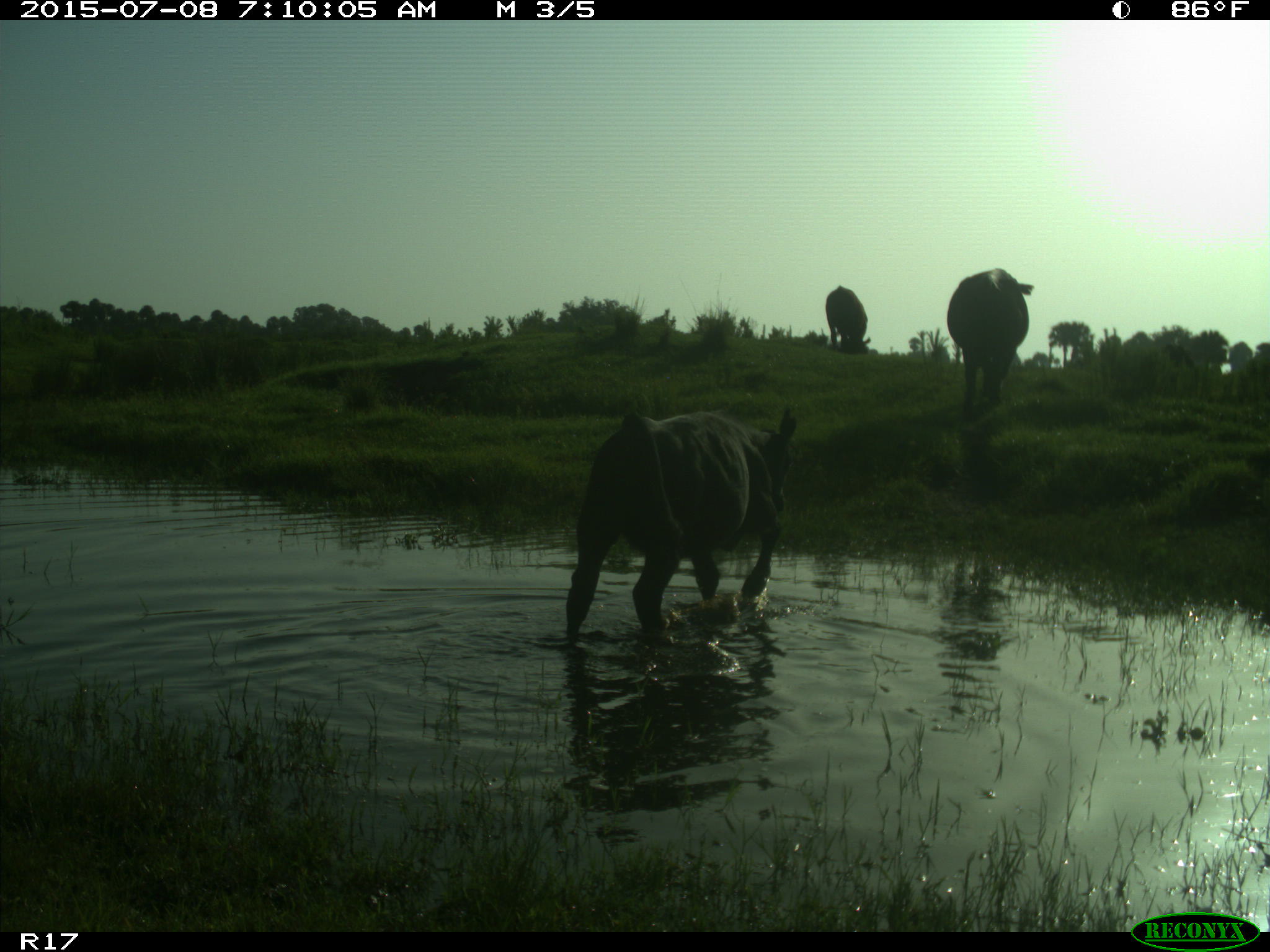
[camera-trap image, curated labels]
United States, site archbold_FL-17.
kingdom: Animalia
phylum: Chordata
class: Mammalia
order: Artiodactyla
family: Bovidae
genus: Bos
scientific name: Bos taurus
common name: domestic cow